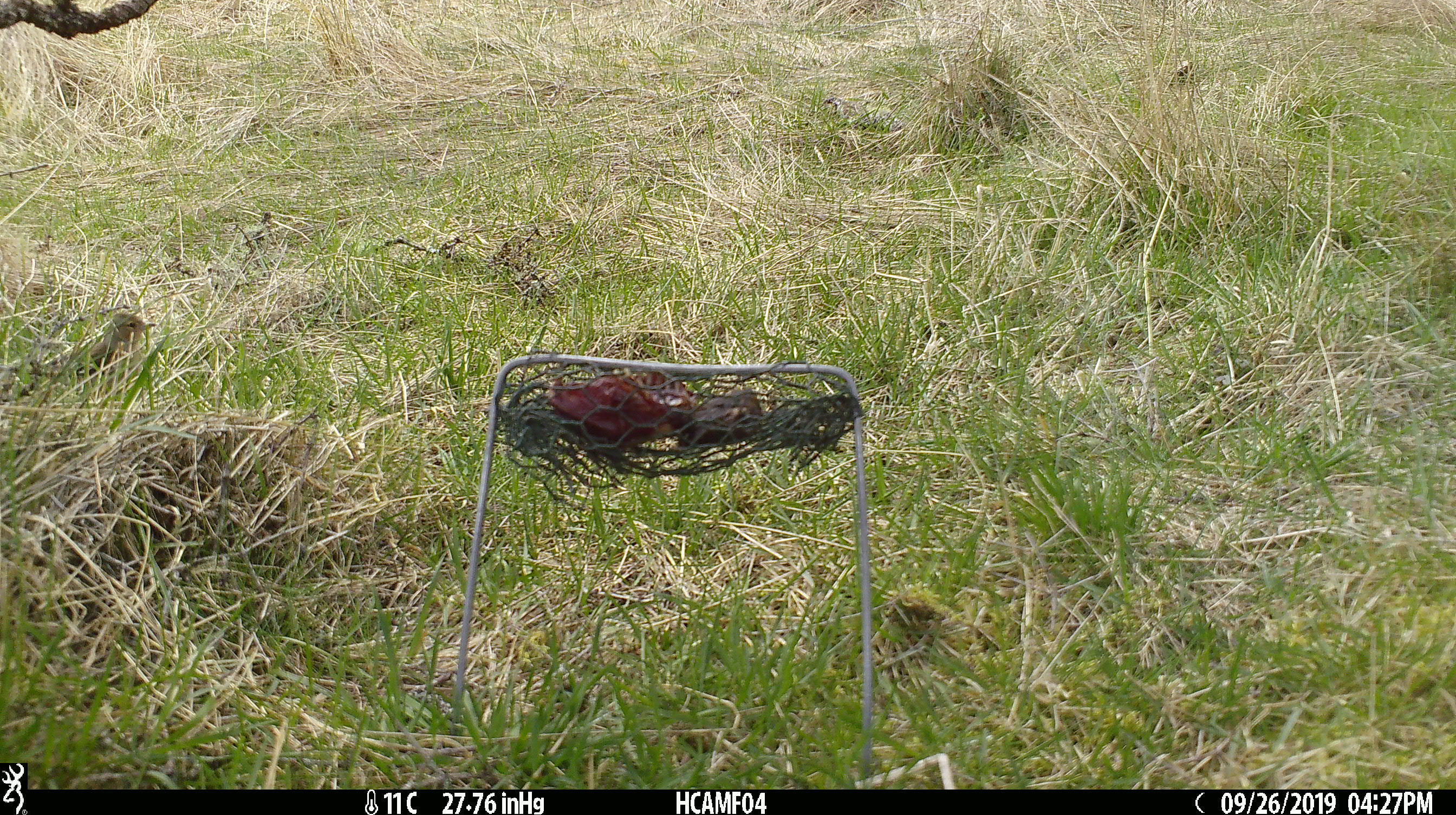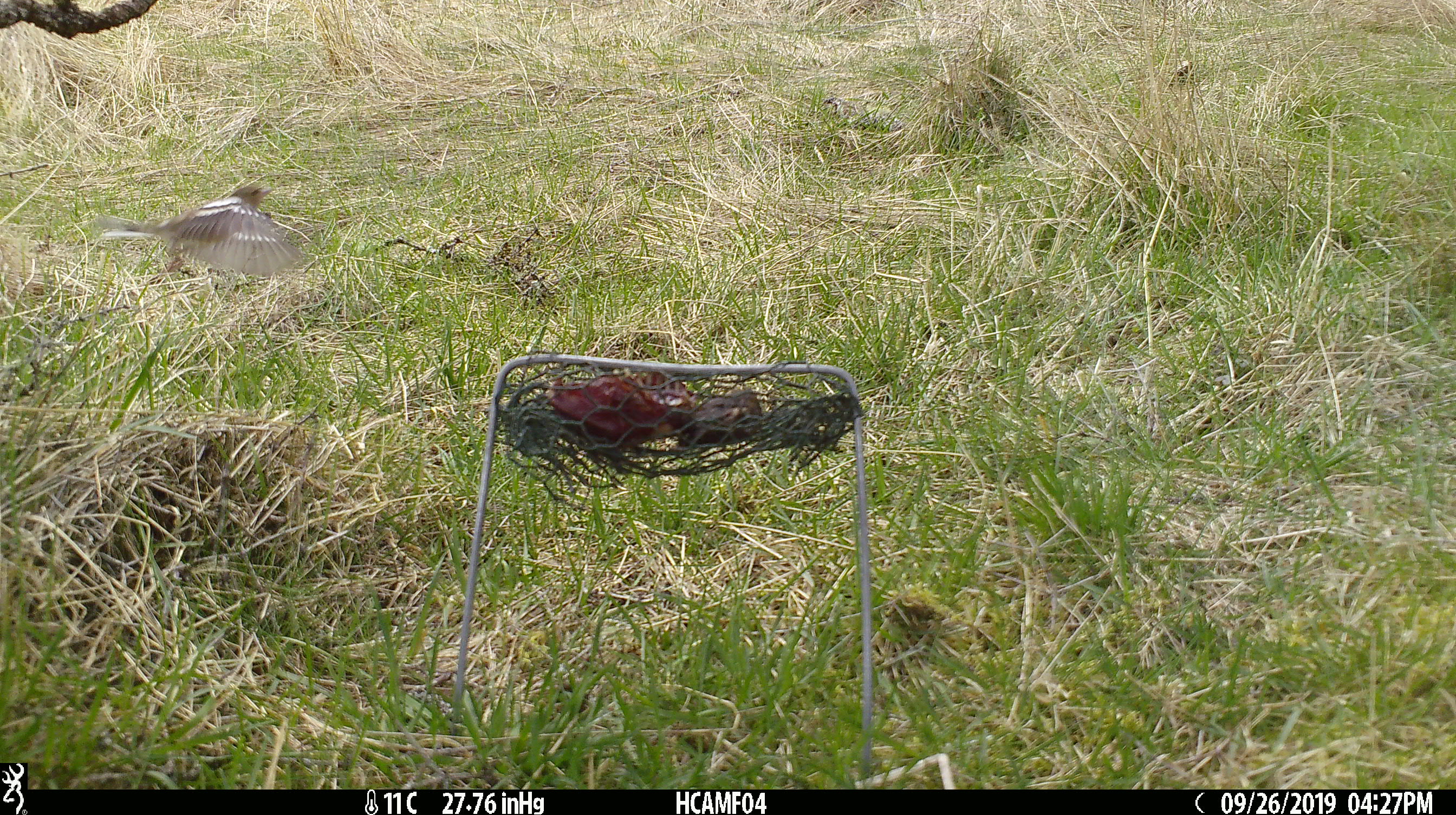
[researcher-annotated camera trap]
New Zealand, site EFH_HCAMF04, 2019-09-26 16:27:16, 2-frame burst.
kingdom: Animalia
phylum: Chordata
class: Aves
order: Passeriformes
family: Fringillidae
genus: Fringilla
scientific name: Fringilla coelebs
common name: common chaffinch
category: chaffinch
Chaffinch (common chaffinch) (Fringilla coelebs).